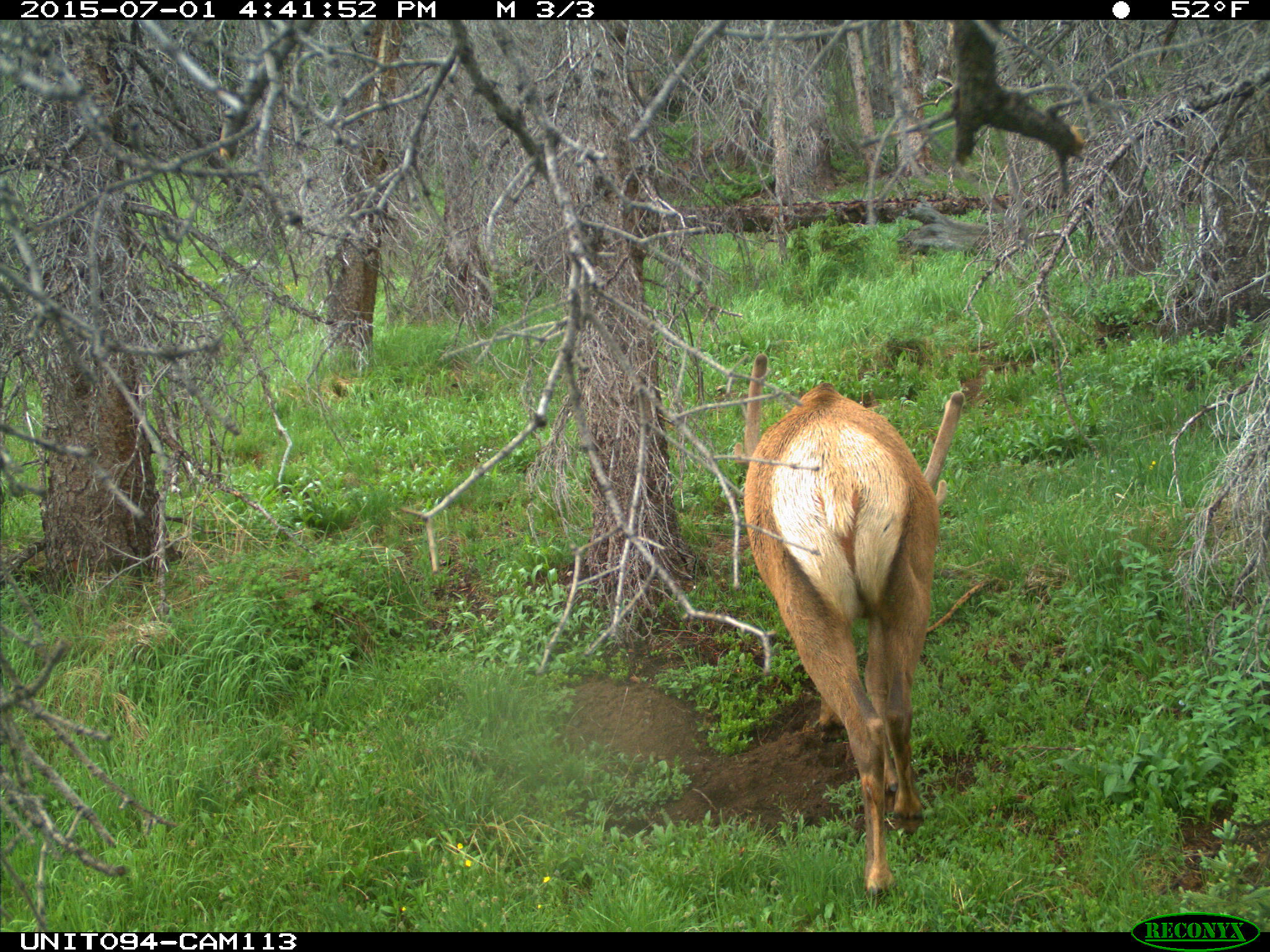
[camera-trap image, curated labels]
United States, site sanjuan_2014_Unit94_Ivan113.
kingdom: Animalia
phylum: Chordata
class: Mammalia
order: Artiodactyla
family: Cervidae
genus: Cervus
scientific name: Cervus elaphus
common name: red deer